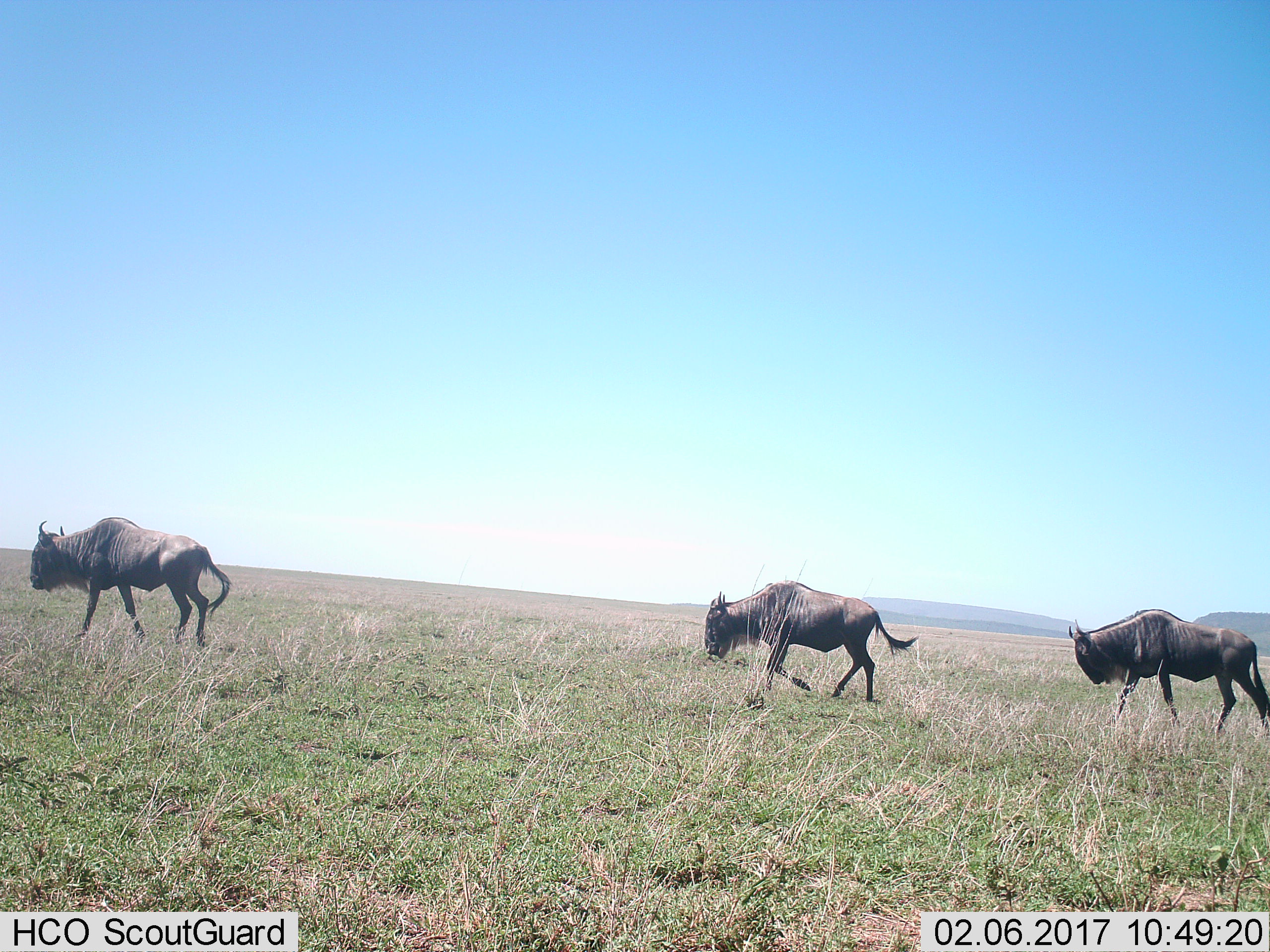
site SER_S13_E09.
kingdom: Animalia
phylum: Chordata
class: Mammalia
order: Artiodactyla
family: Bovidae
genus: Connochaetes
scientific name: Connochaetes taurinus taurinus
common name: blue wildebeest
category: wildebeestblue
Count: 3.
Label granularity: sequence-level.